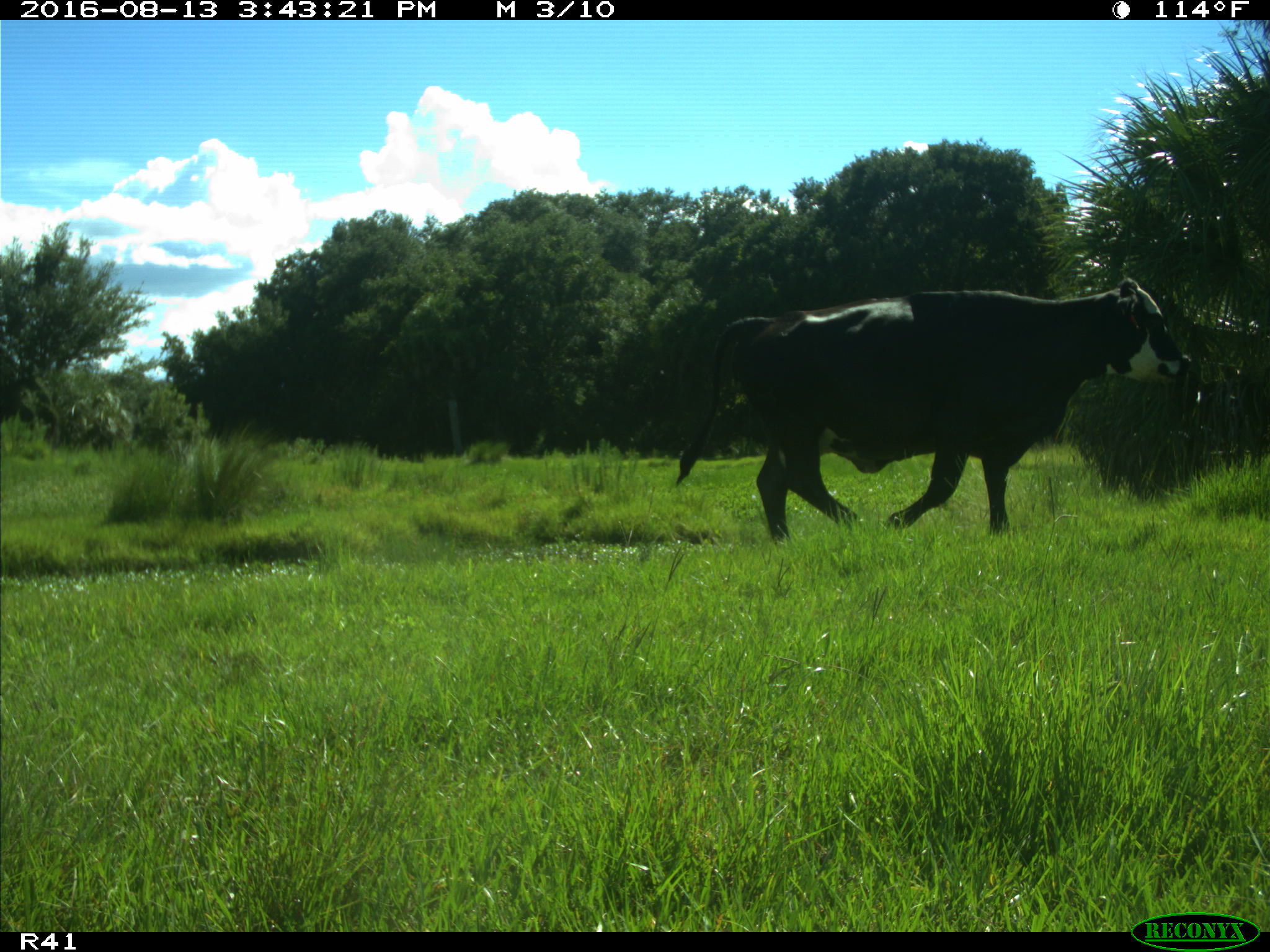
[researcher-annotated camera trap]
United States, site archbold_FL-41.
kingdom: Animalia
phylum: Chordata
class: Mammalia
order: Artiodactyla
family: Bovidae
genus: Bos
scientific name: Bos taurus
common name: domestic cow